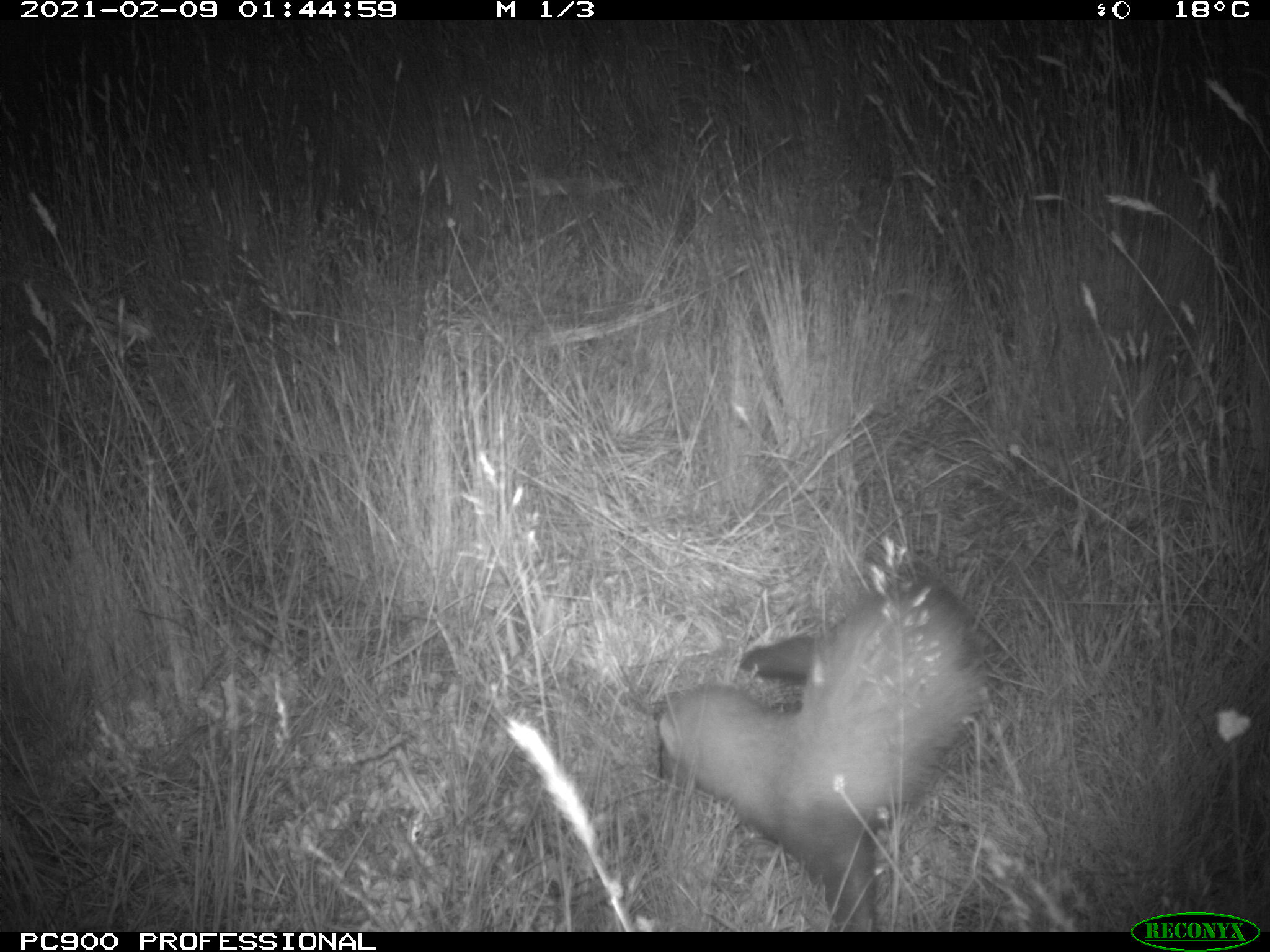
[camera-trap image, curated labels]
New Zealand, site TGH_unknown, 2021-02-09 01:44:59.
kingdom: Animalia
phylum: Chordata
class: Mammalia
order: Carnivora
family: Mustelidae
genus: Mustela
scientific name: Mustela furo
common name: ferret